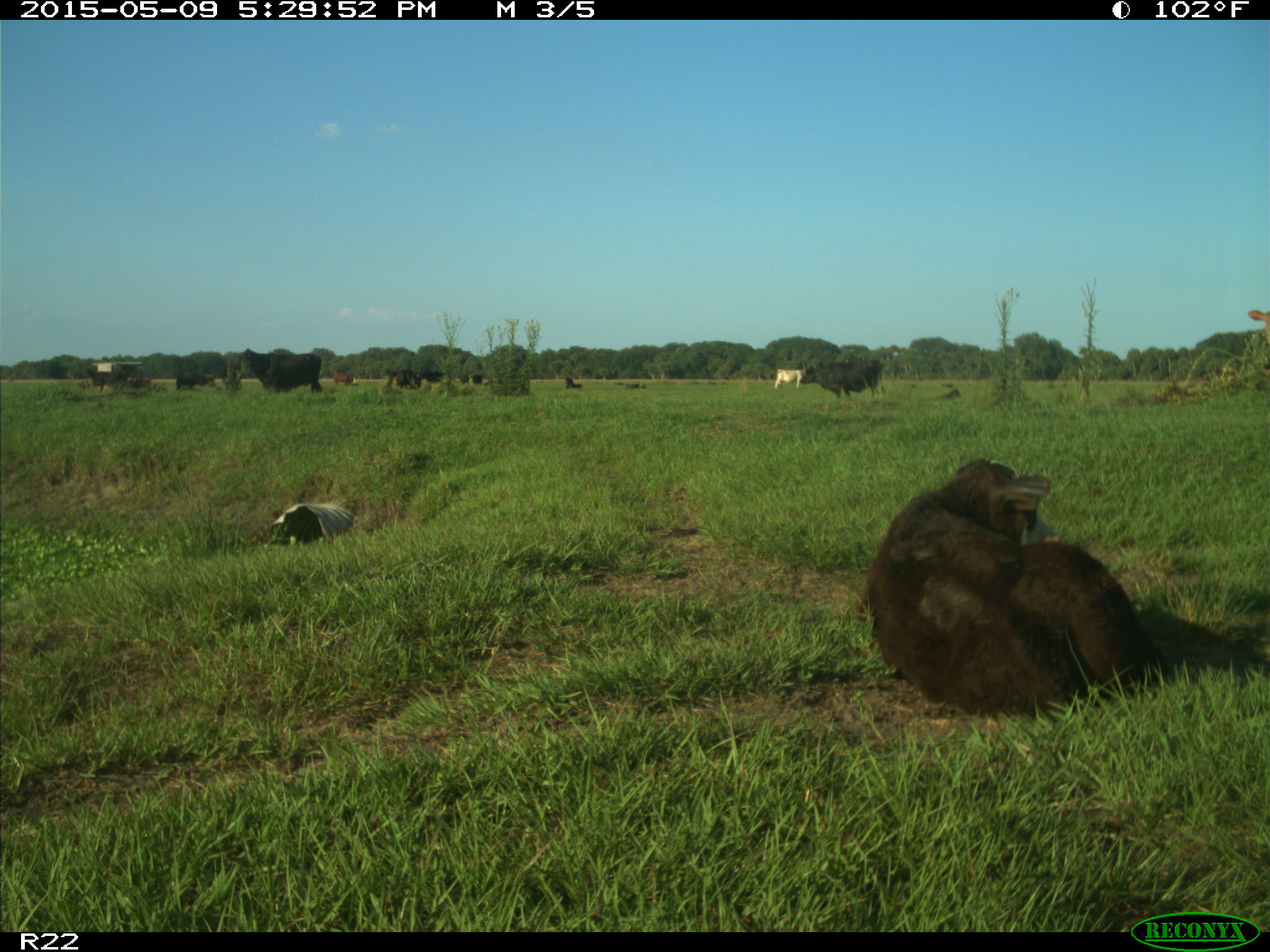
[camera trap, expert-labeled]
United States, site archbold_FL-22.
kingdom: Animalia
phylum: Chordata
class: Mammalia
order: Artiodactyla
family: Bovidae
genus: Bos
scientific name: Bos taurus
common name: domestic cow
Bos taurus (domestic cow).